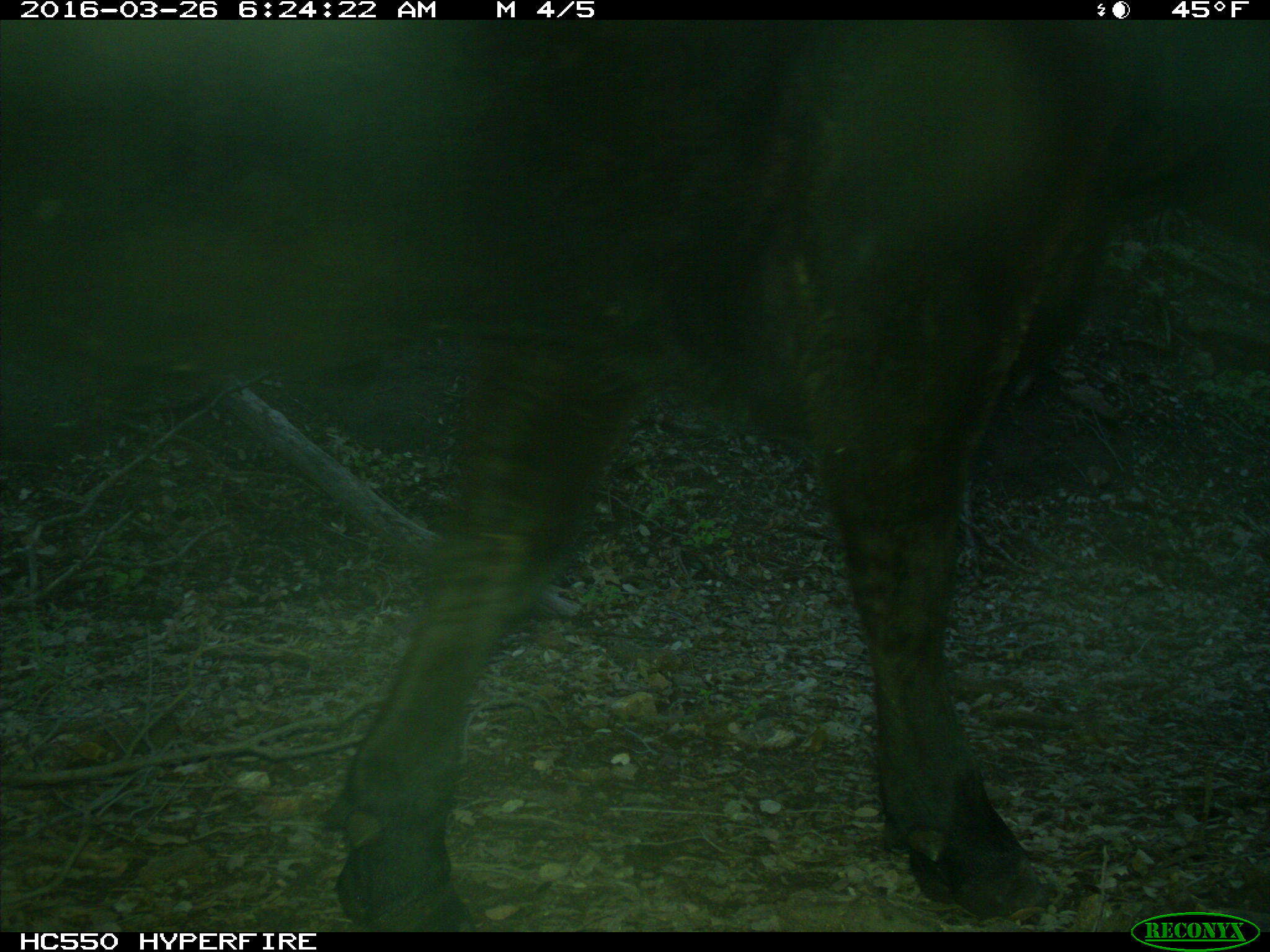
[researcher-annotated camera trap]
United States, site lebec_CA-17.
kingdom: Animalia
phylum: Chordata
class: Mammalia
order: Artiodactyla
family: Bovidae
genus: Bos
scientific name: Bos taurus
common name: domestic cow